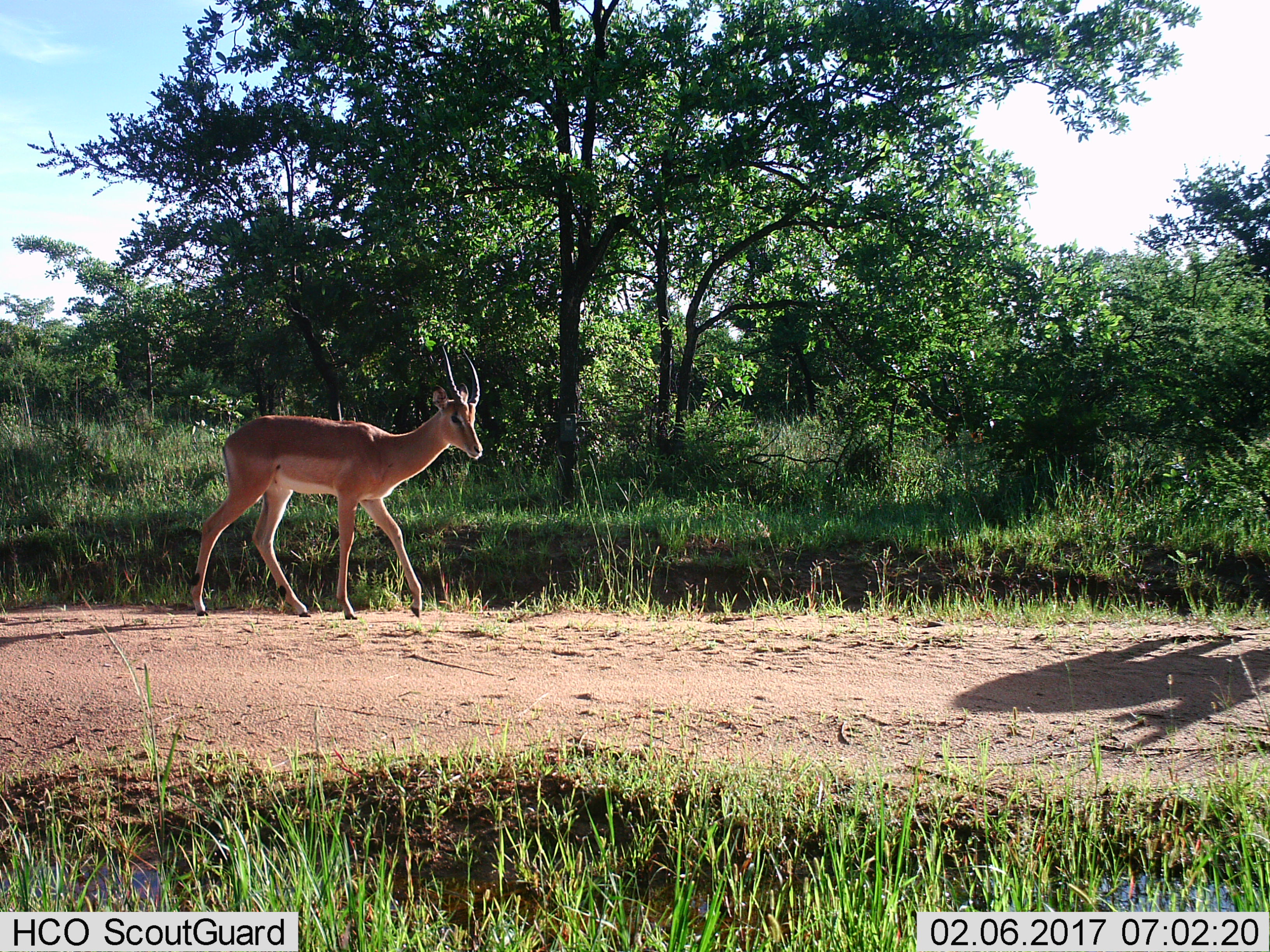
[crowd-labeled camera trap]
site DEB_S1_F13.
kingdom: Animalia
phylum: Chordata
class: Mammalia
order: Artiodactyla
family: Bovidae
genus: Aepyceros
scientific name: Aepyceros melampus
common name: impala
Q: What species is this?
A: Impala (Aepyceros melampus).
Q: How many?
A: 1.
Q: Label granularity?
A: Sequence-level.